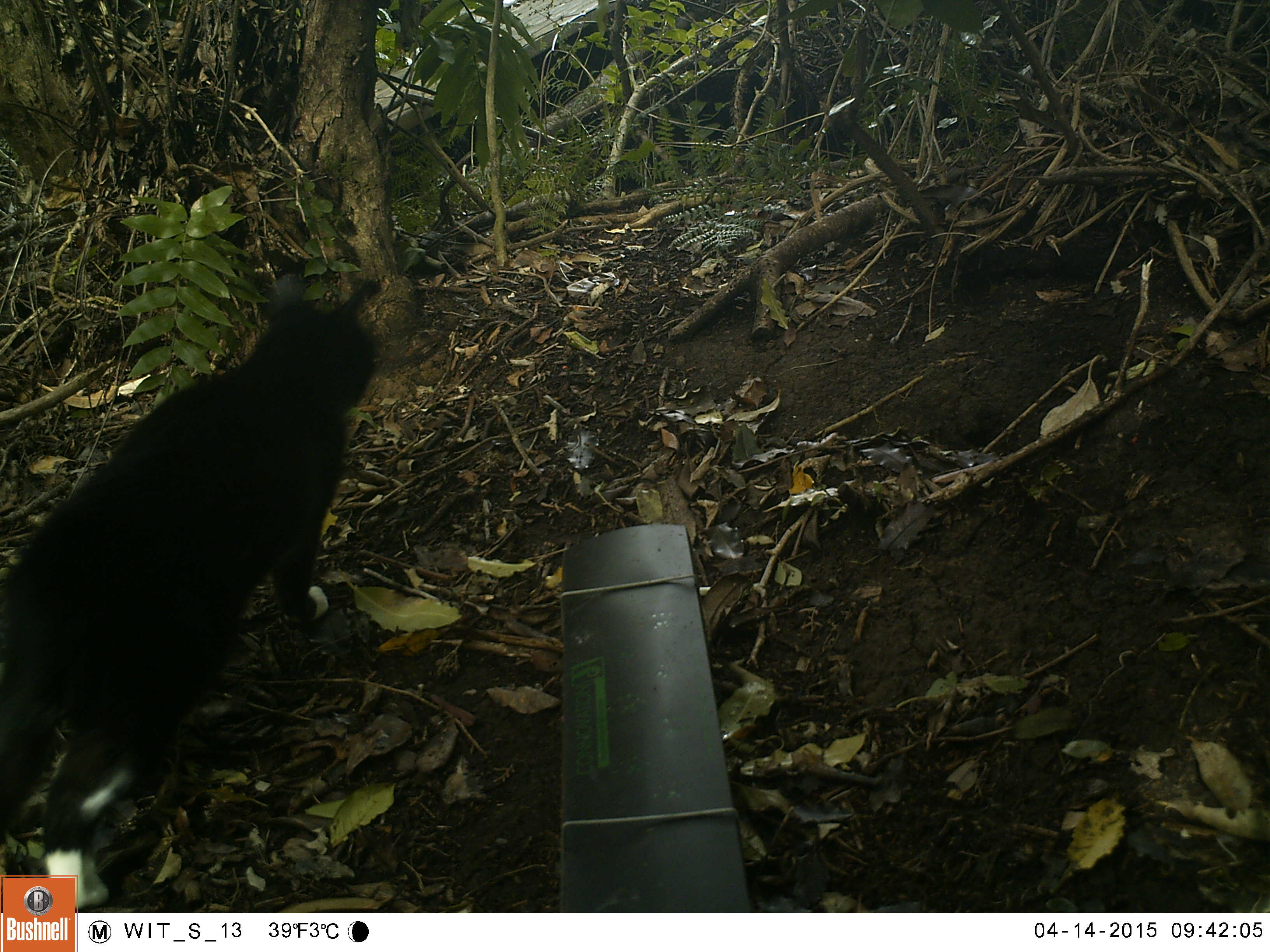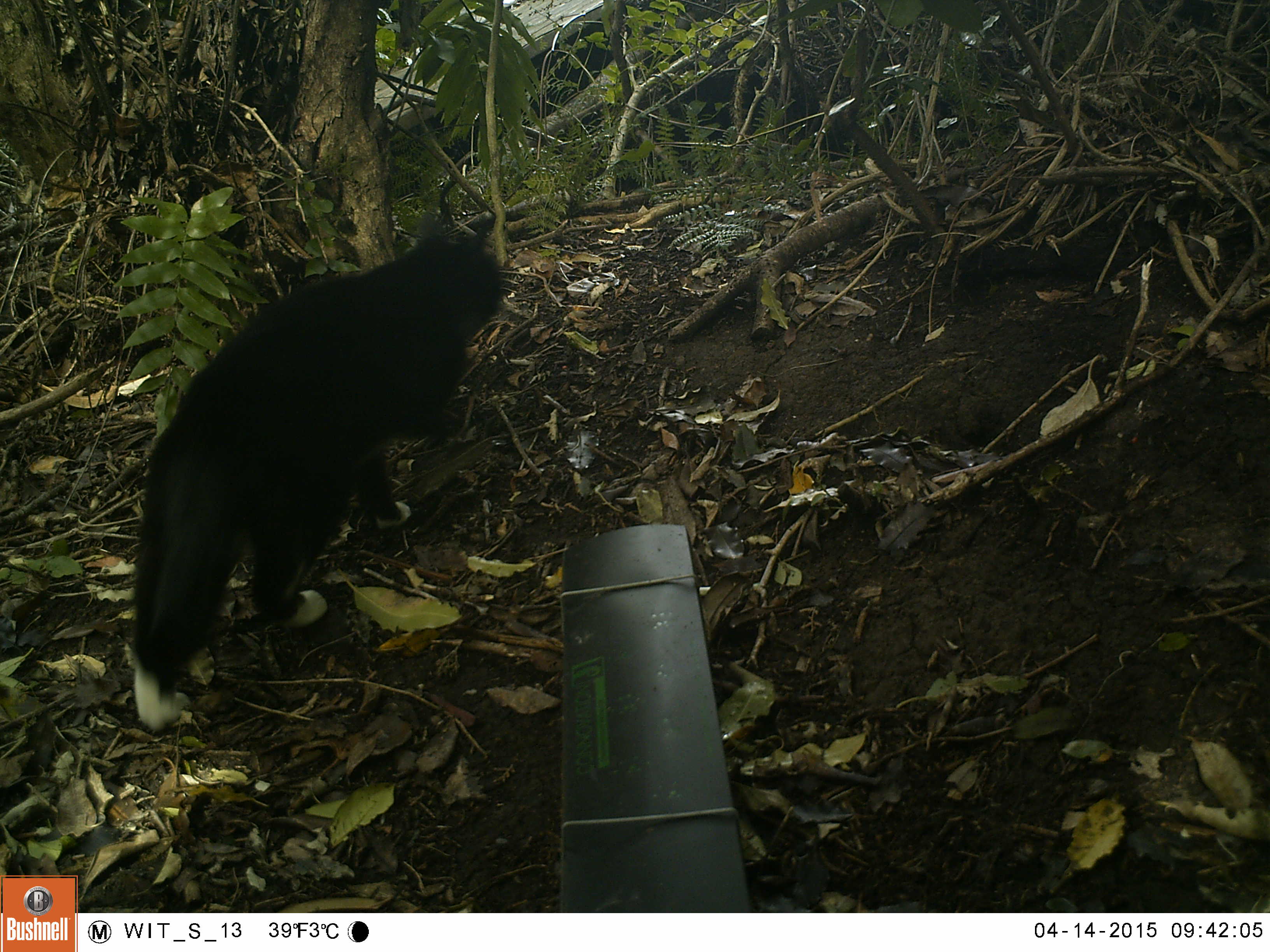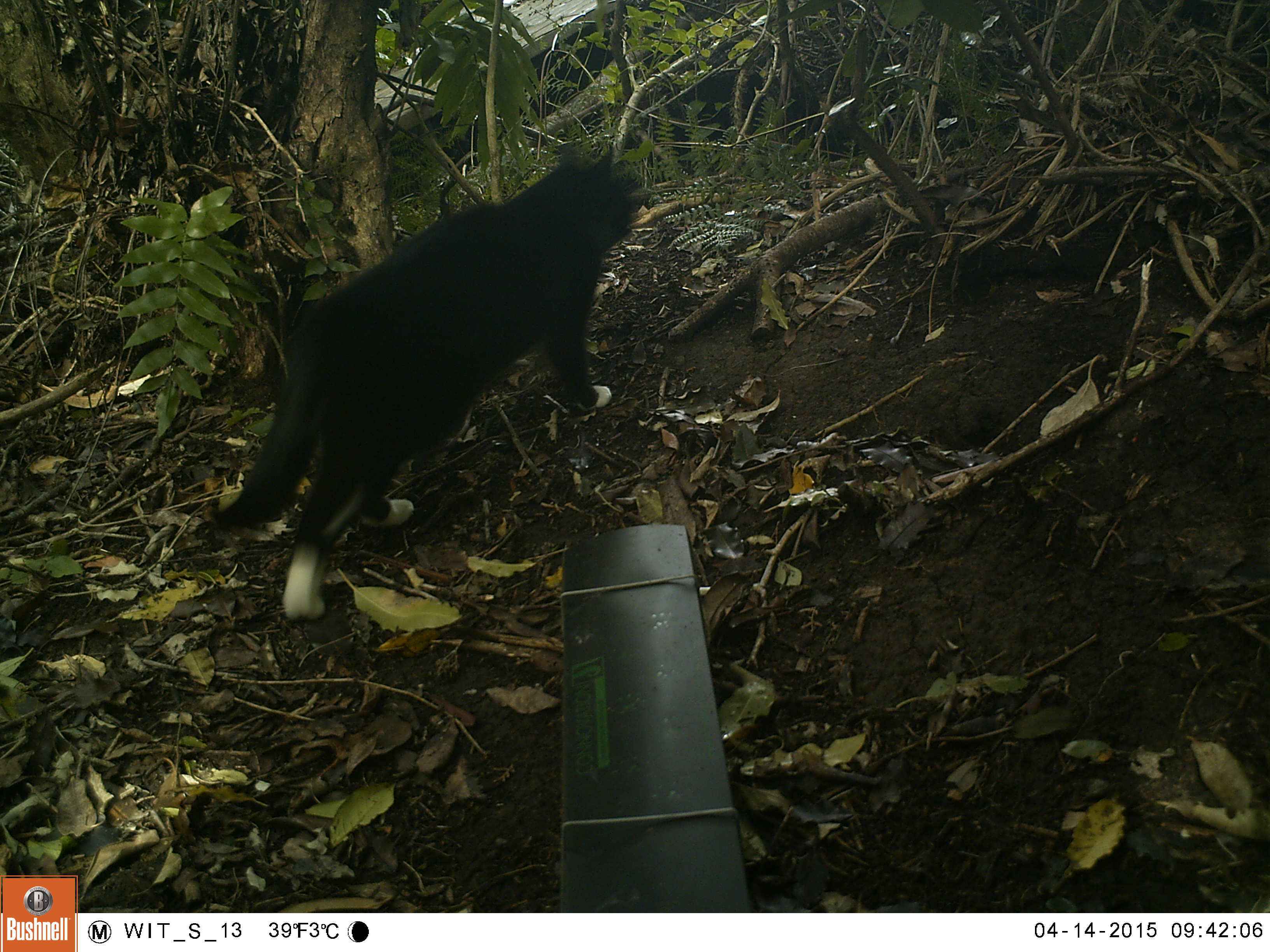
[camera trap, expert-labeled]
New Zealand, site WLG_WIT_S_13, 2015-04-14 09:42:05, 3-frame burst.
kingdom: Animalia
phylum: Chordata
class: Mammalia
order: Carnivora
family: Felidae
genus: Felis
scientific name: Felis catus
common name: domestic cat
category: cat